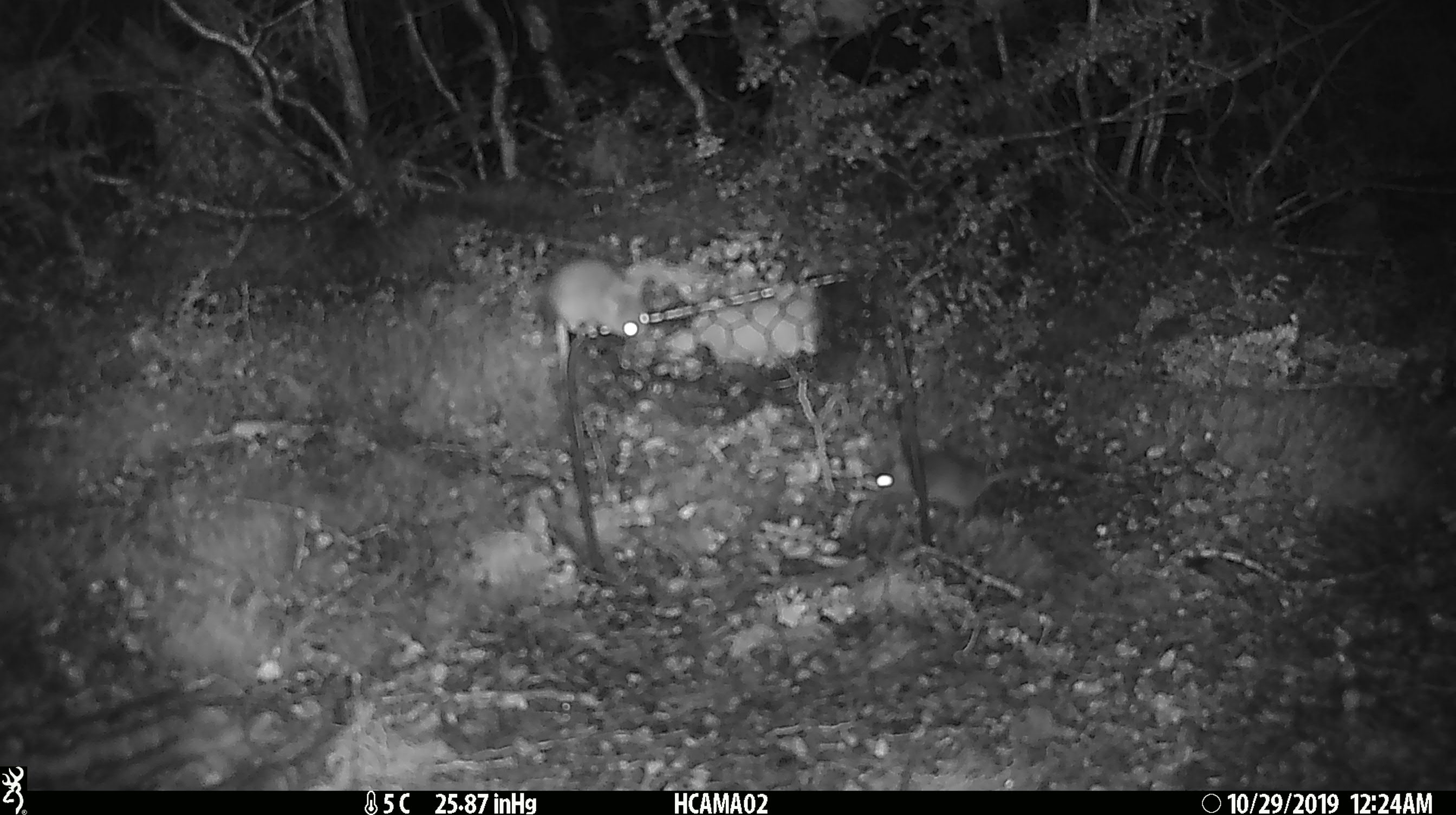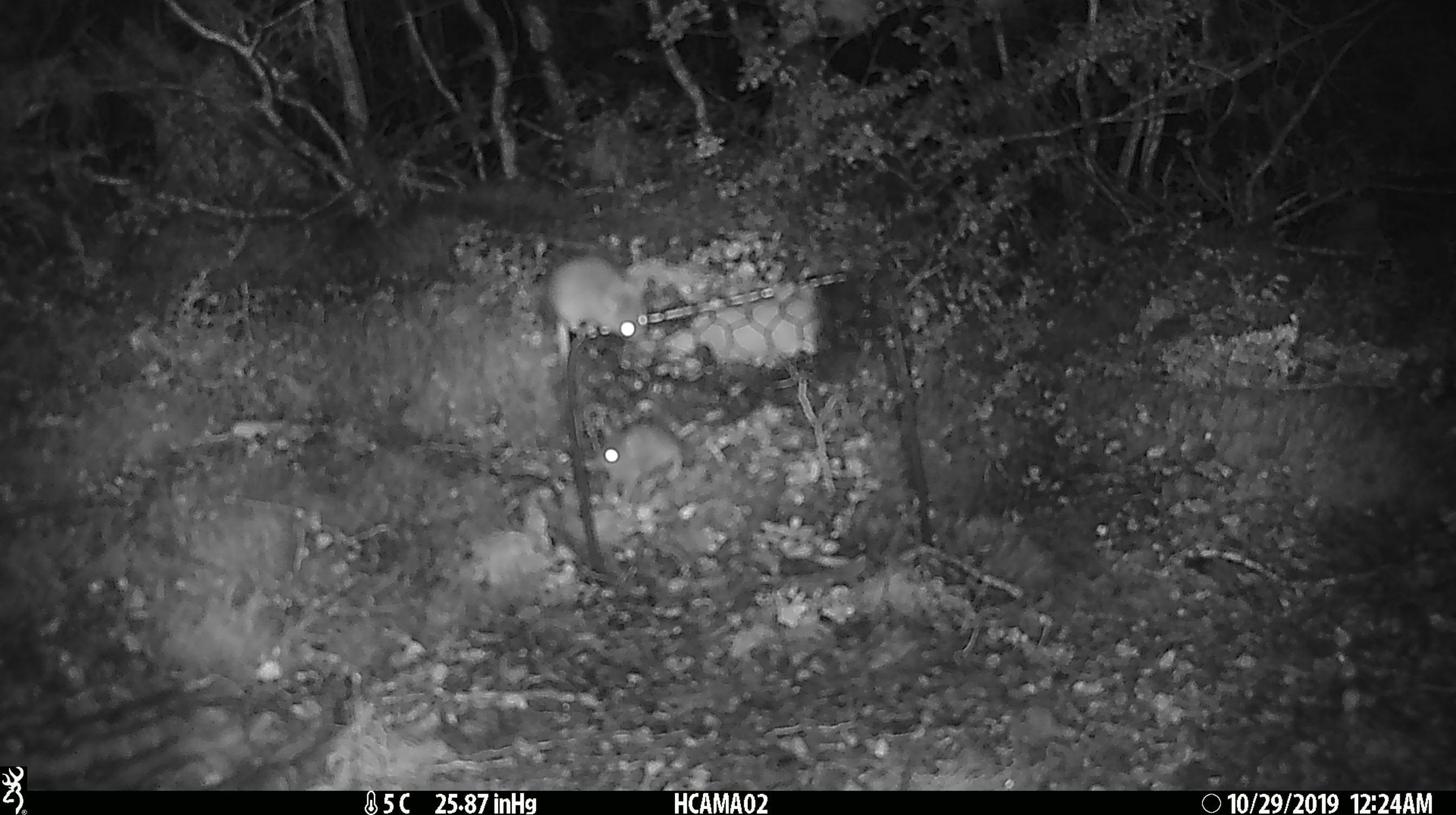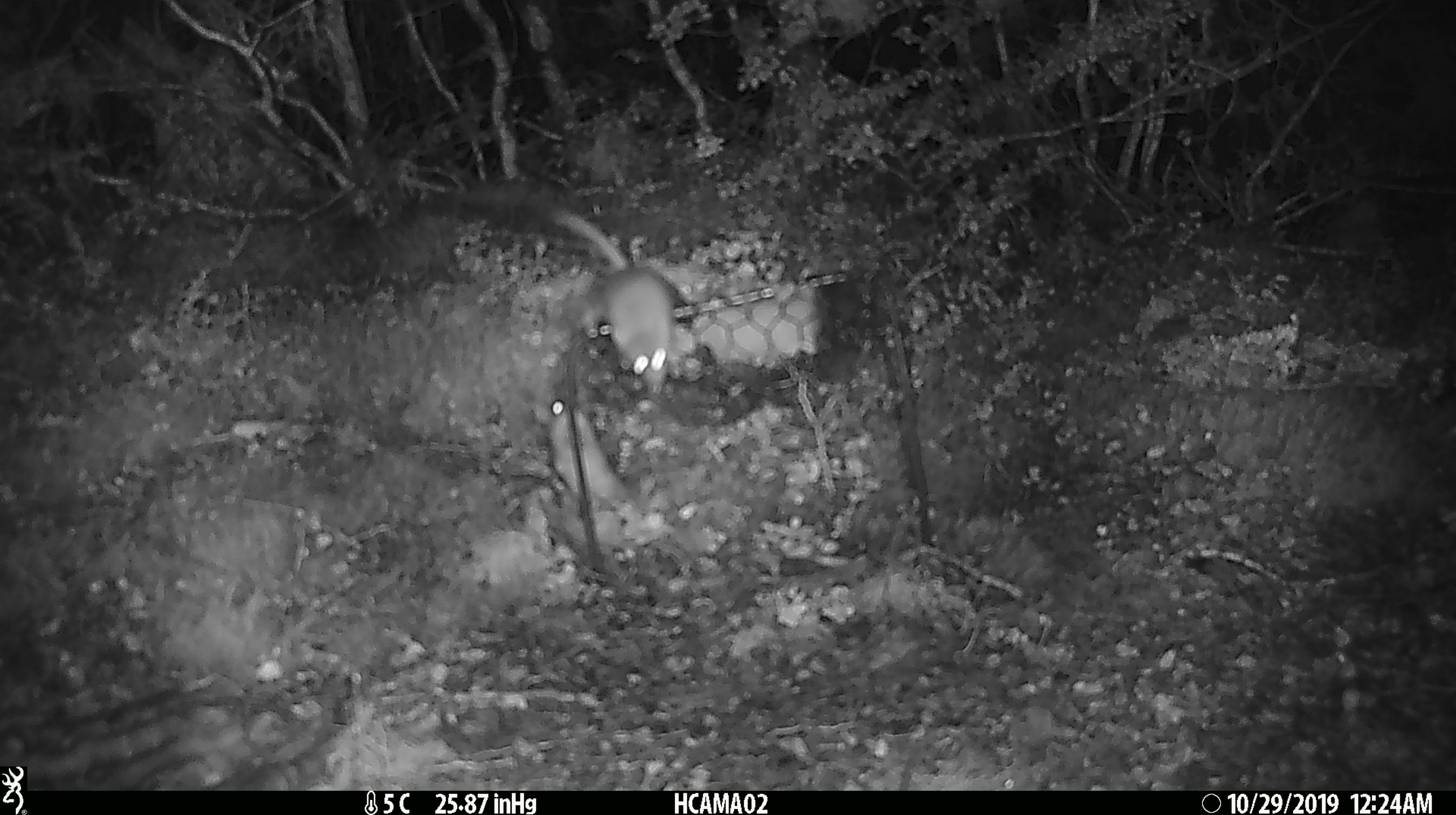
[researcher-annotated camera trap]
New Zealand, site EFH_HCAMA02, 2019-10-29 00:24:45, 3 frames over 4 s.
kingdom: Animalia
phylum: Chordata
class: Mammalia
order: Rodentia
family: Muridae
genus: Mus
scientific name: Mus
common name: mouse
Mouse (Mus).